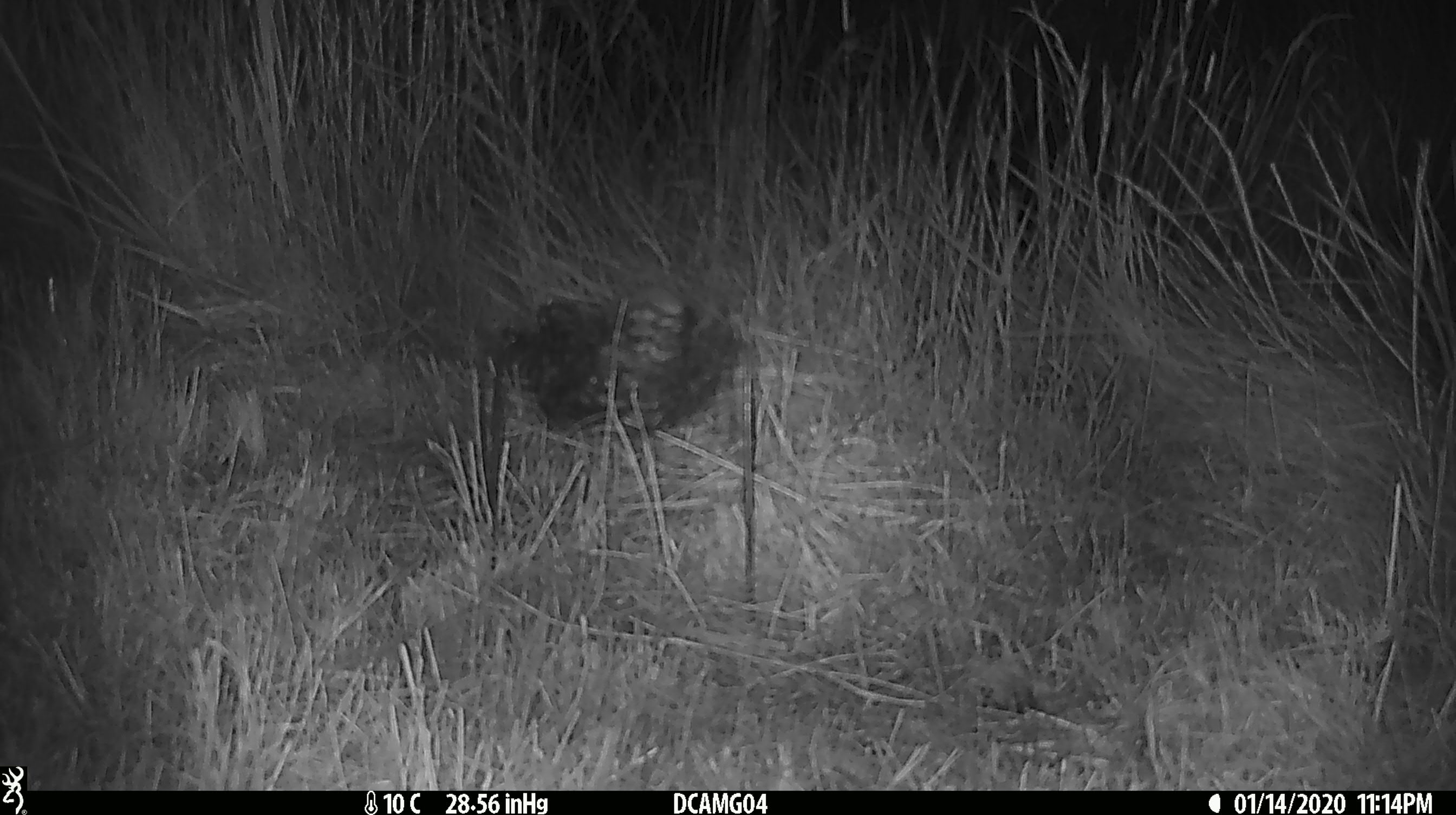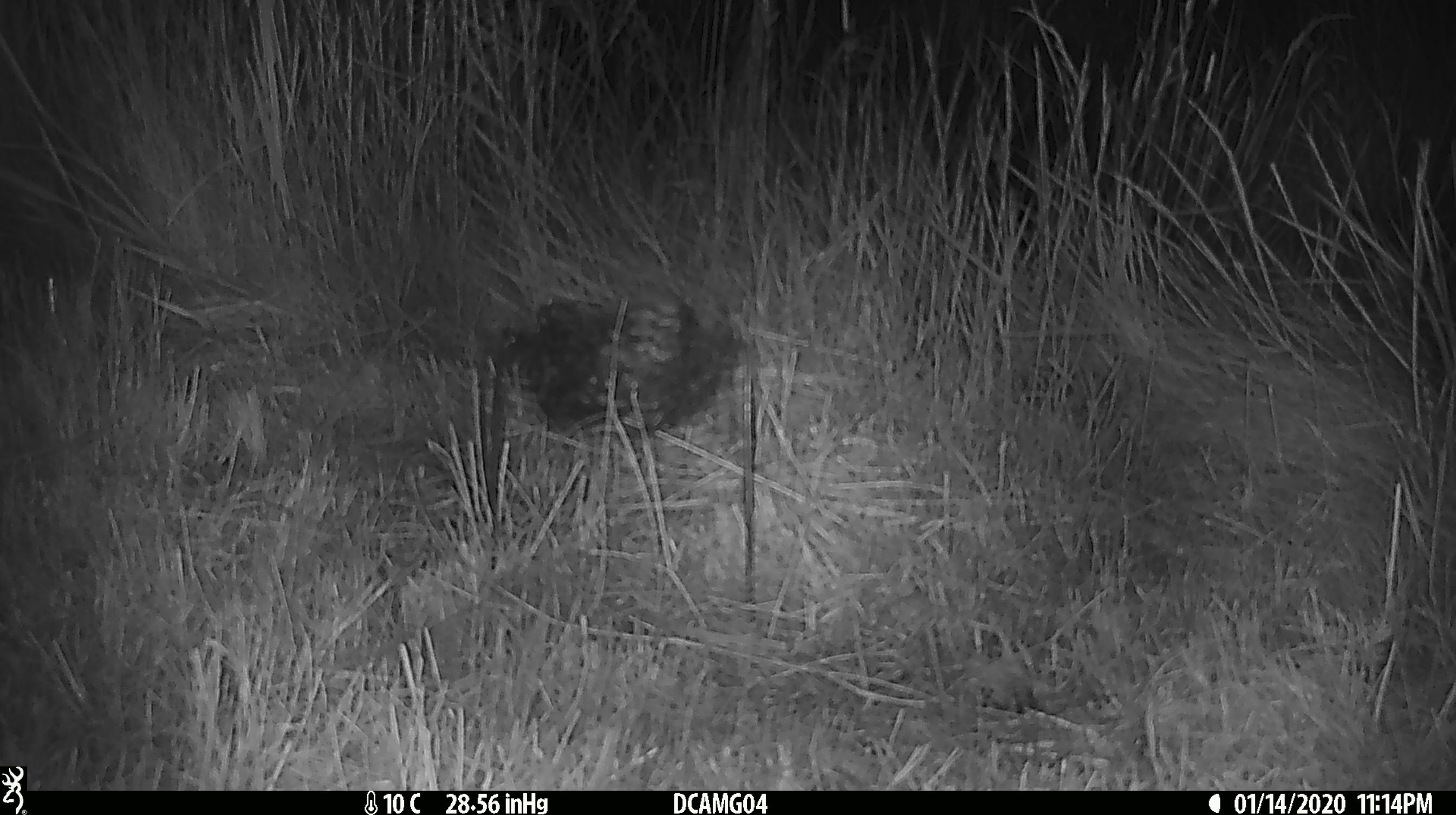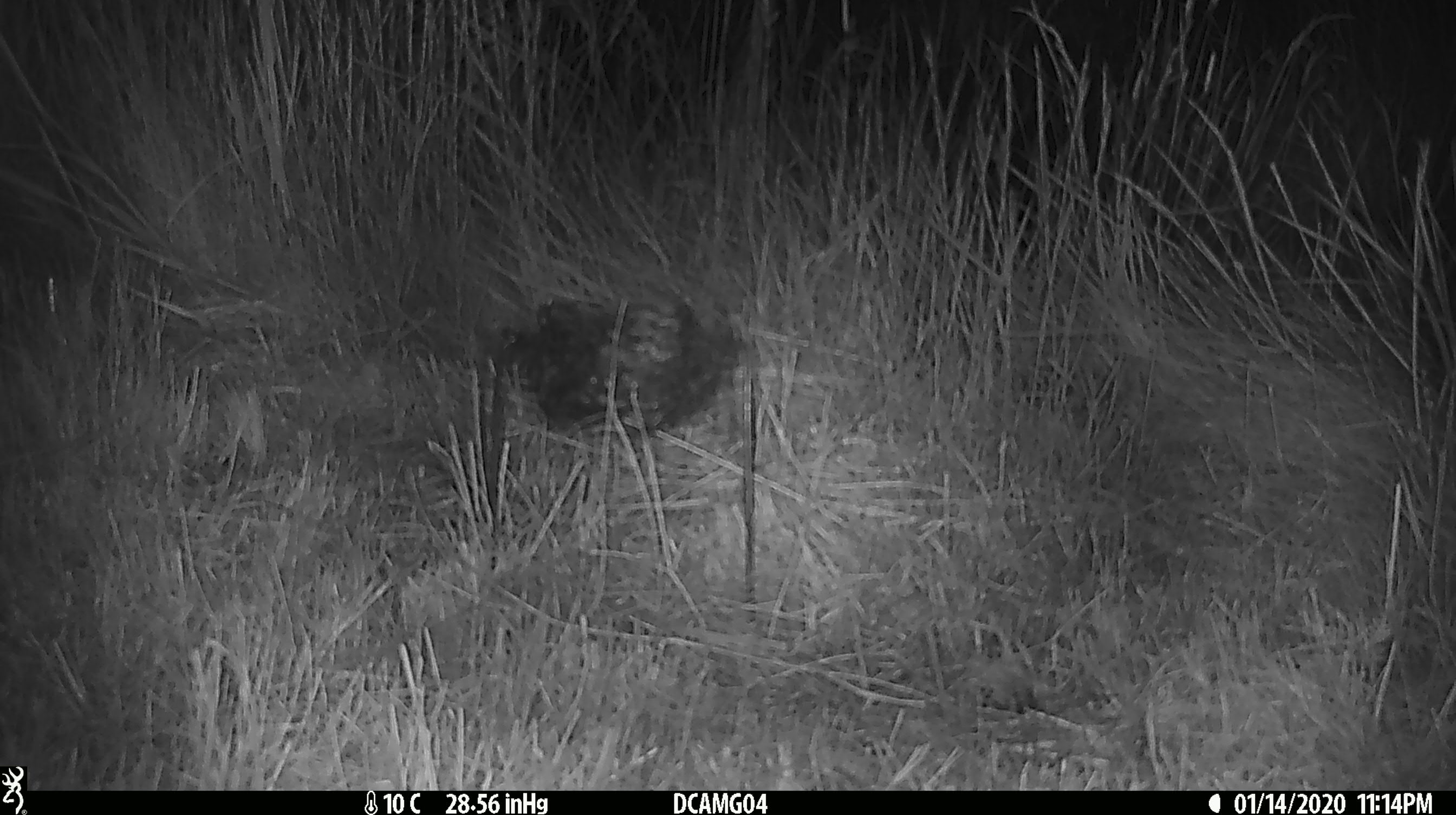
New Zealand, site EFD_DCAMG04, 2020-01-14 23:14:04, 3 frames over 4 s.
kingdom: Animalia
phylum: Chordata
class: Mammalia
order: Rodentia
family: Muridae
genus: Mus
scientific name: Mus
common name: mouse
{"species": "mouse (Mus)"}